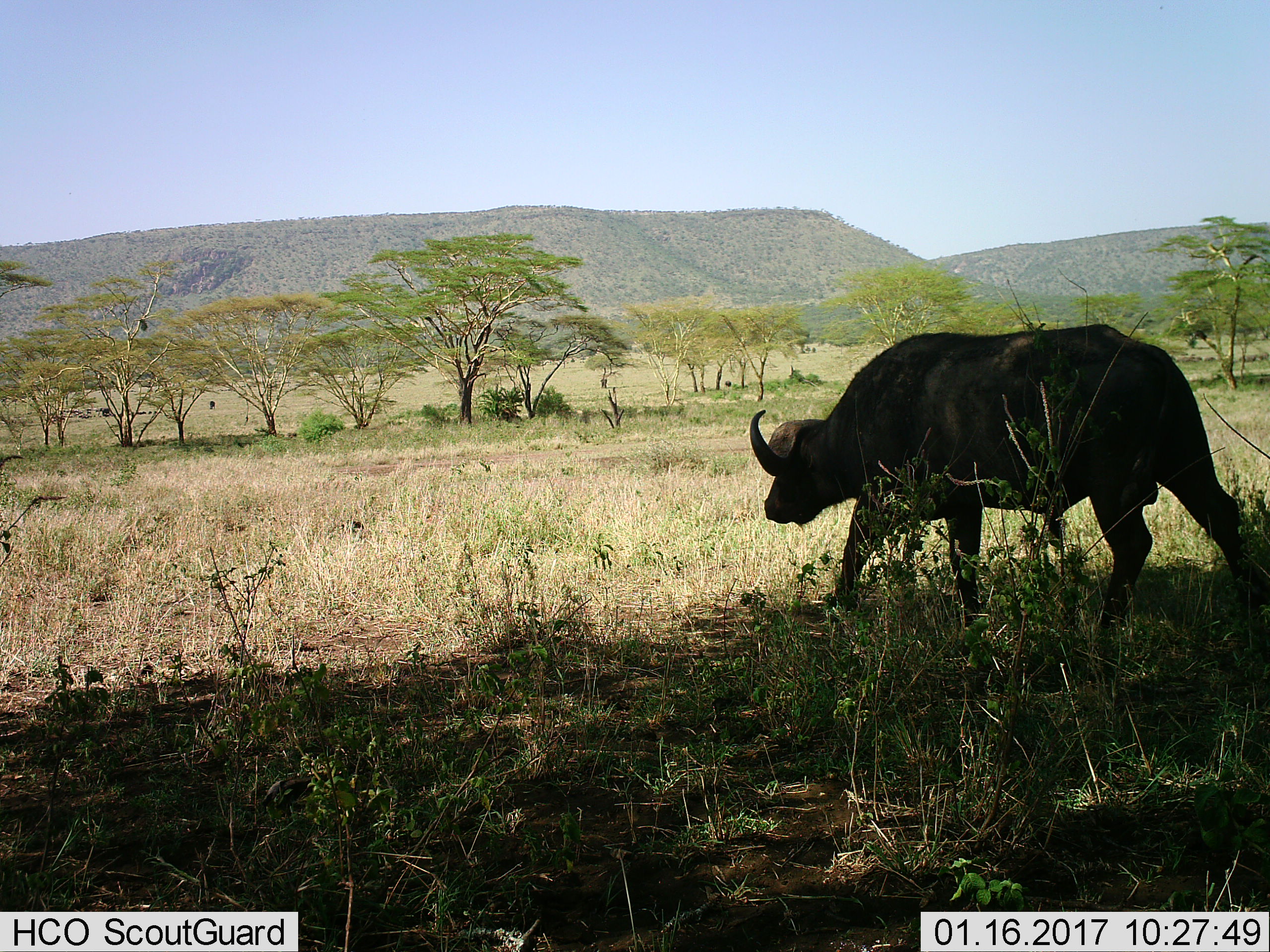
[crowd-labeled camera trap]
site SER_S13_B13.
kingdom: Animalia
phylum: Chordata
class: Mammalia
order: Artiodactyla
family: Bovidae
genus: Syncerus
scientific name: Syncerus caffer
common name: african buffalo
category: buffalo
Buffalo (african buffalo) (Syncerus caffer), count 1. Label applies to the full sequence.